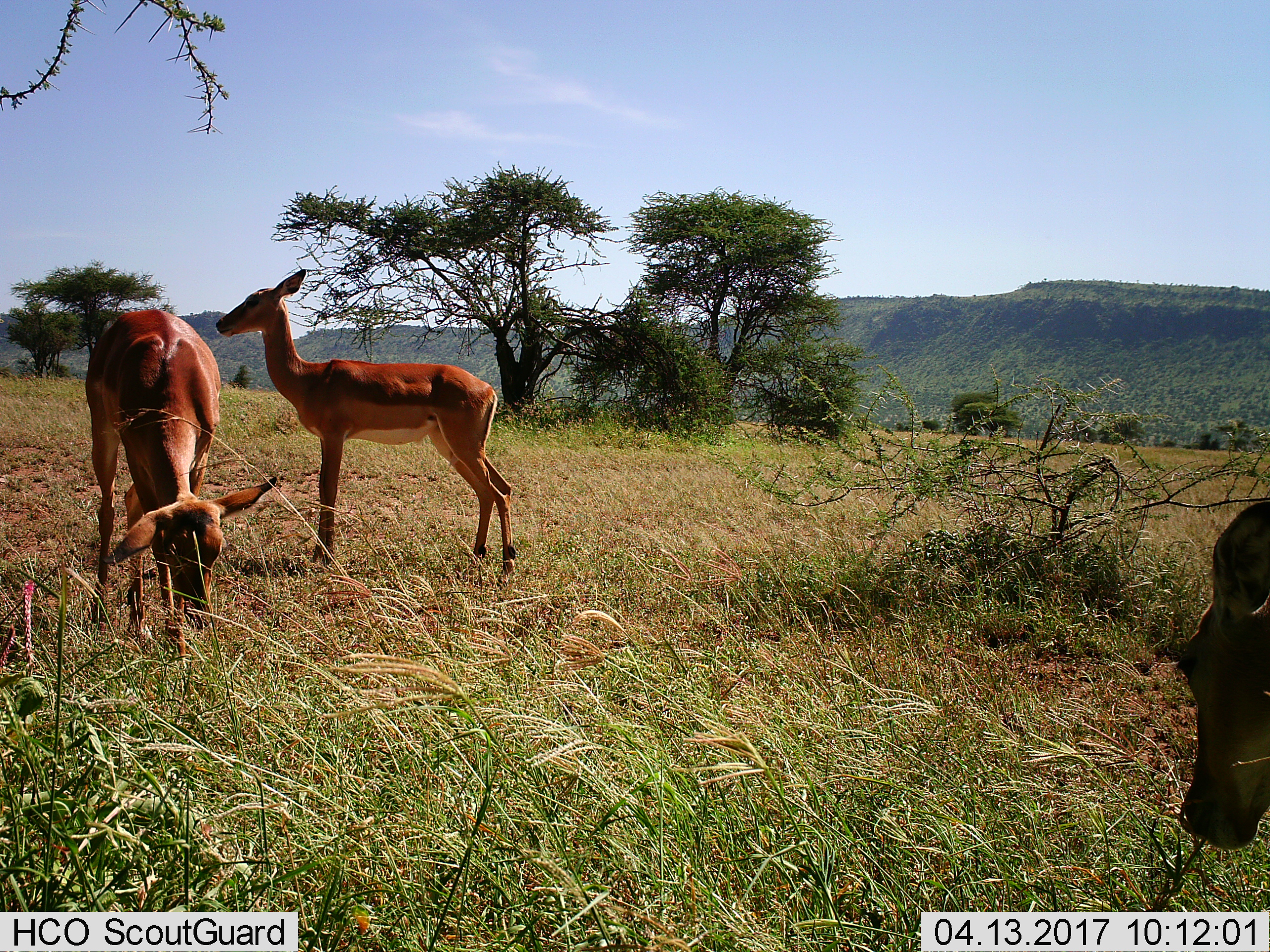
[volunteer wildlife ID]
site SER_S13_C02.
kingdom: Animalia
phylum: Chordata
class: Mammalia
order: Artiodactyla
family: Bovidae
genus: Aepyceros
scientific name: Aepyceros melampus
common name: impala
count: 2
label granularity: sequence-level